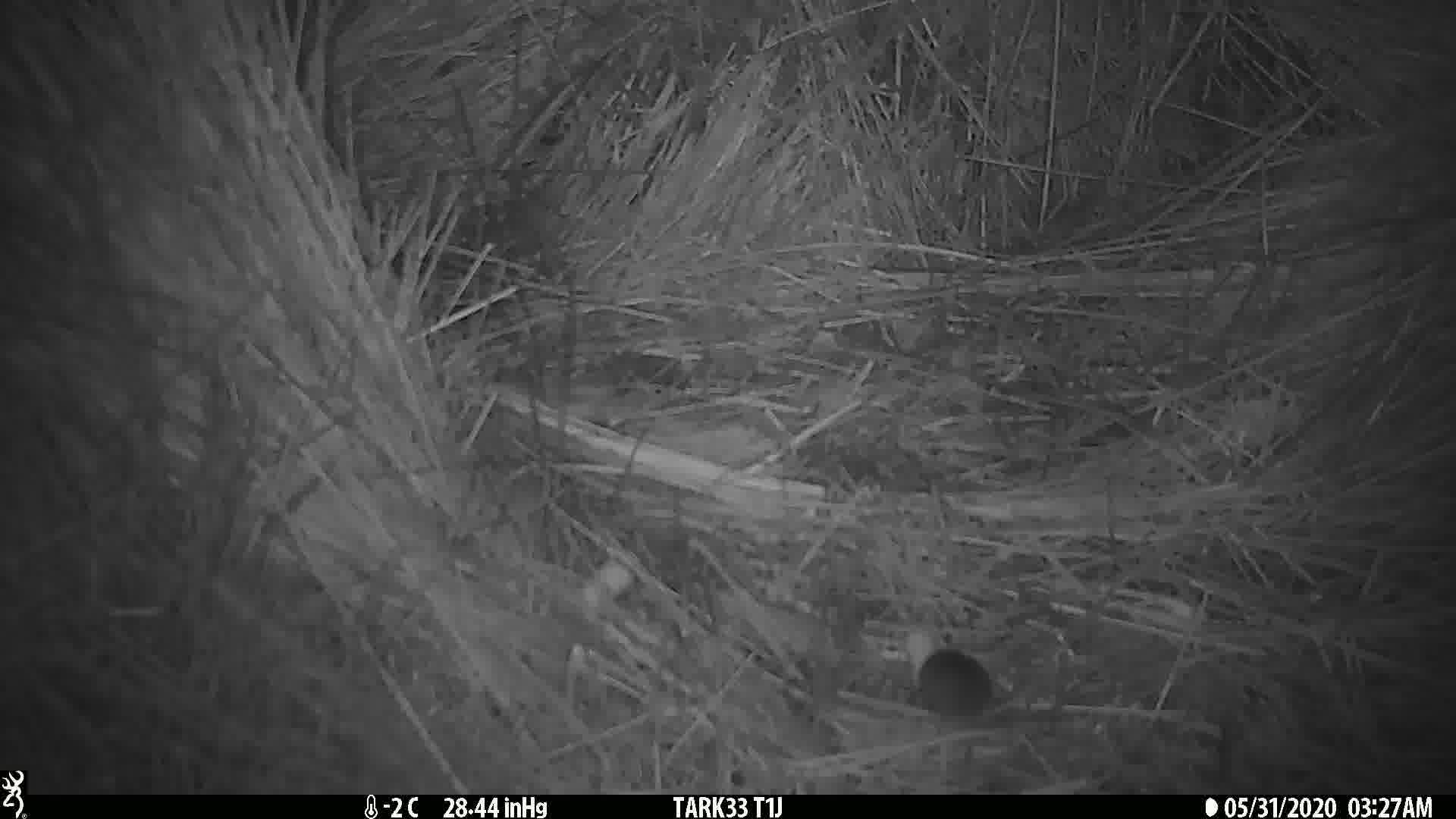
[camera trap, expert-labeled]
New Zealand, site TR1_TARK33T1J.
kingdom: Animalia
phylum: Chordata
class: Mammalia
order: Rodentia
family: Muridae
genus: Mus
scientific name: Mus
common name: mouse